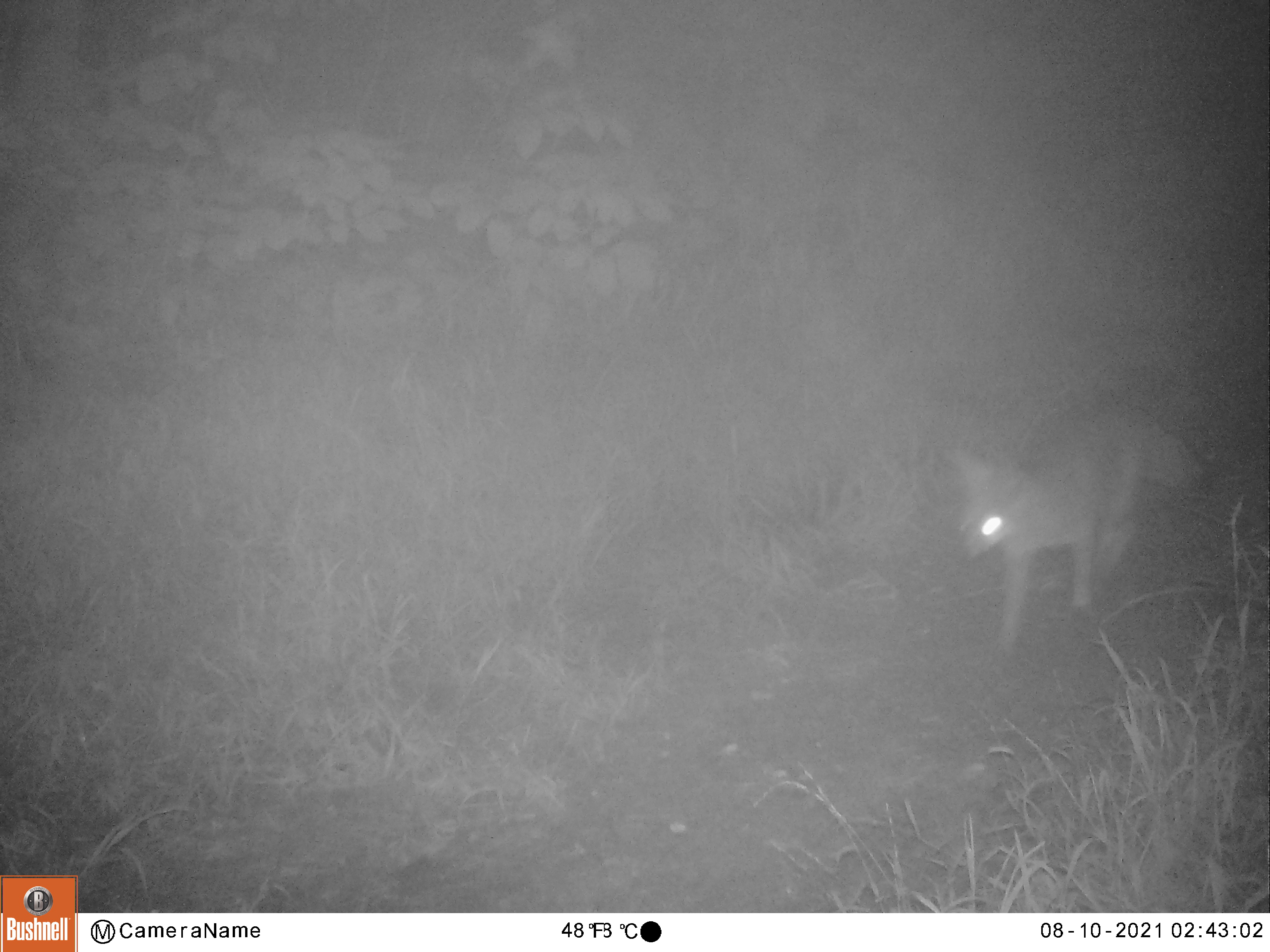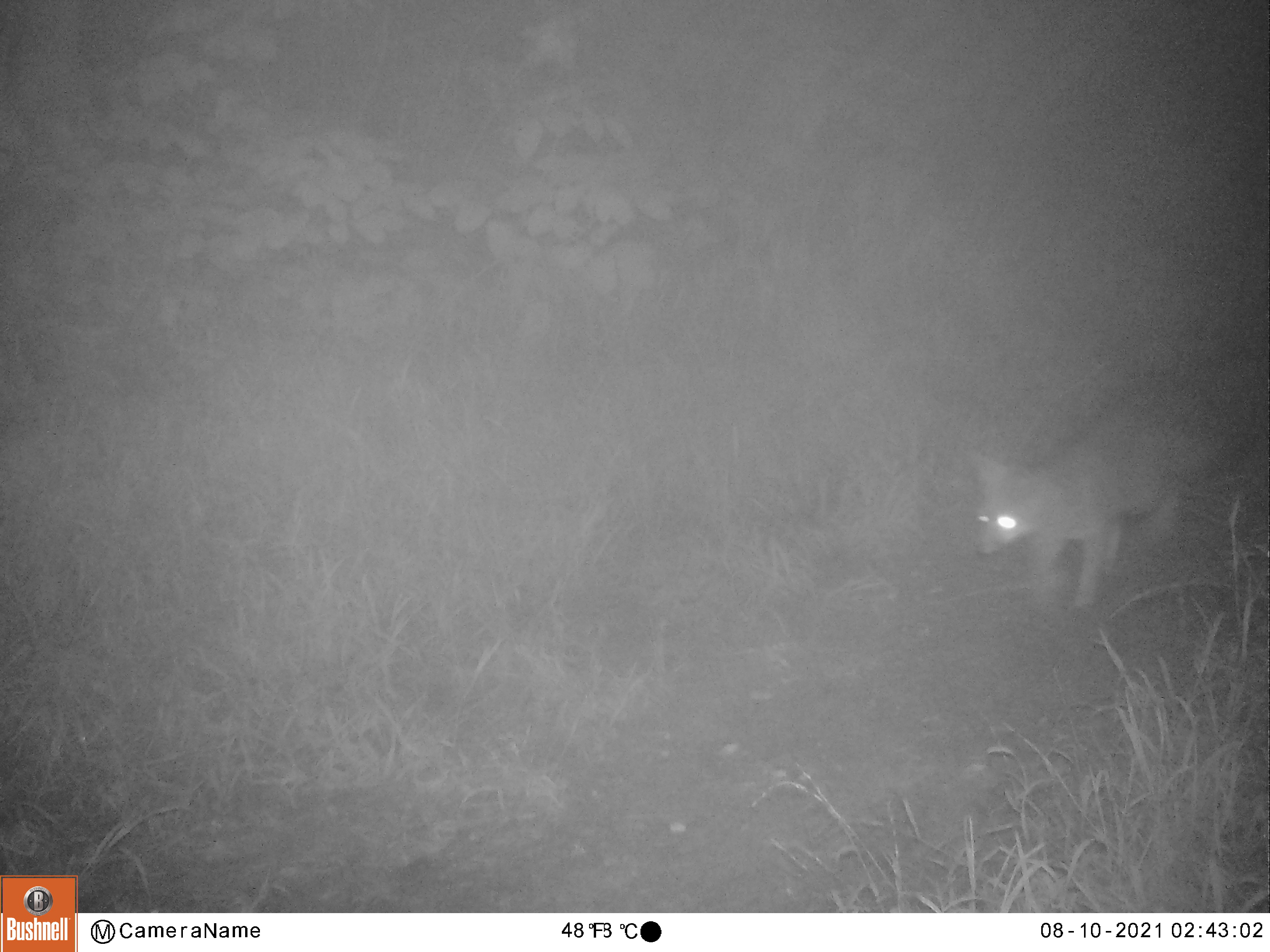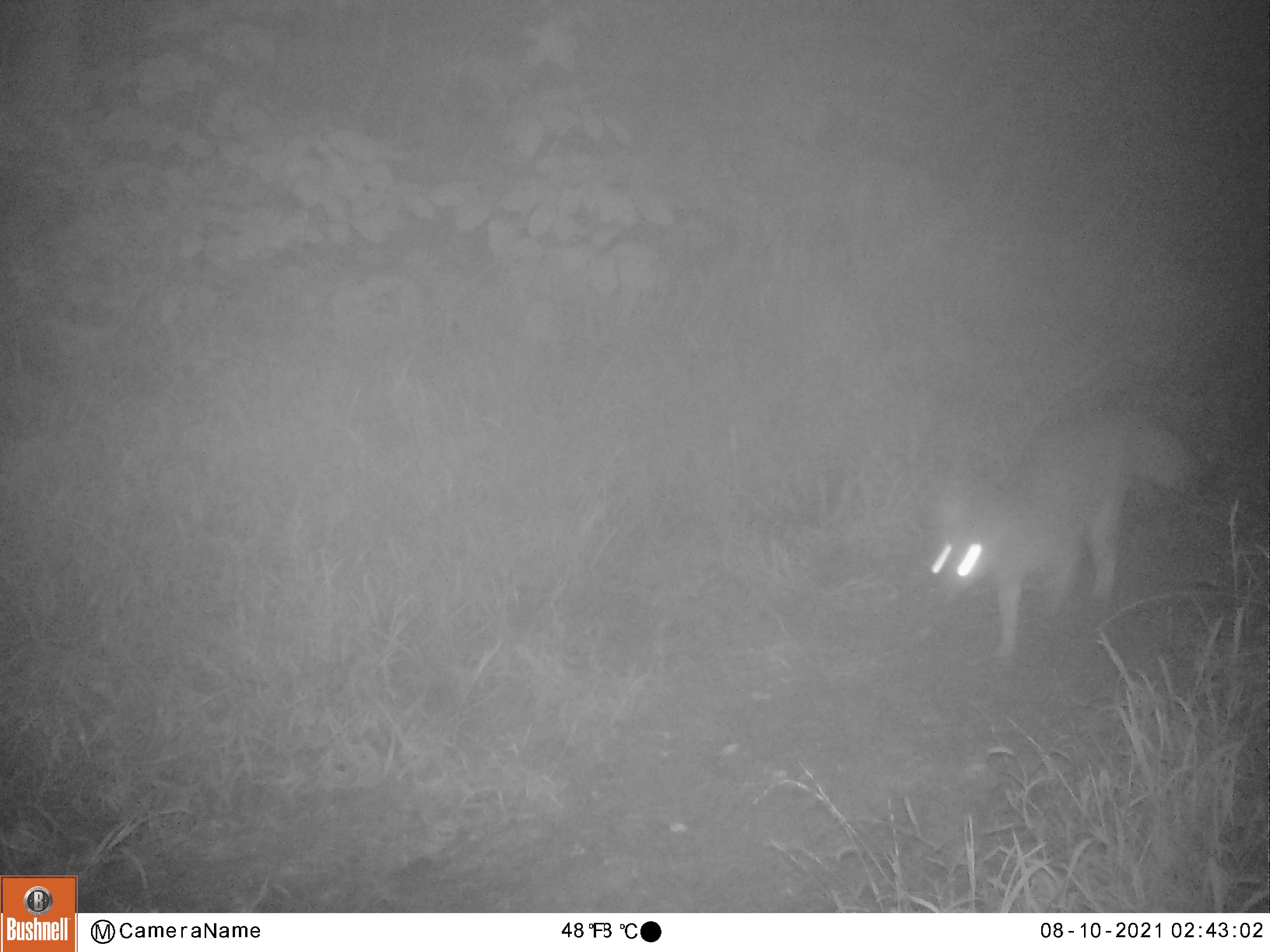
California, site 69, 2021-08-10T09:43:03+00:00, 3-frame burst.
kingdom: Animalia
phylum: Chordata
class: Mammalia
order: Carnivora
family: Canidae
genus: Urocyon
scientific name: Urocyon cinereoargenteus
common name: gray fox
Gray fox (Urocyon cinereoargenteus).